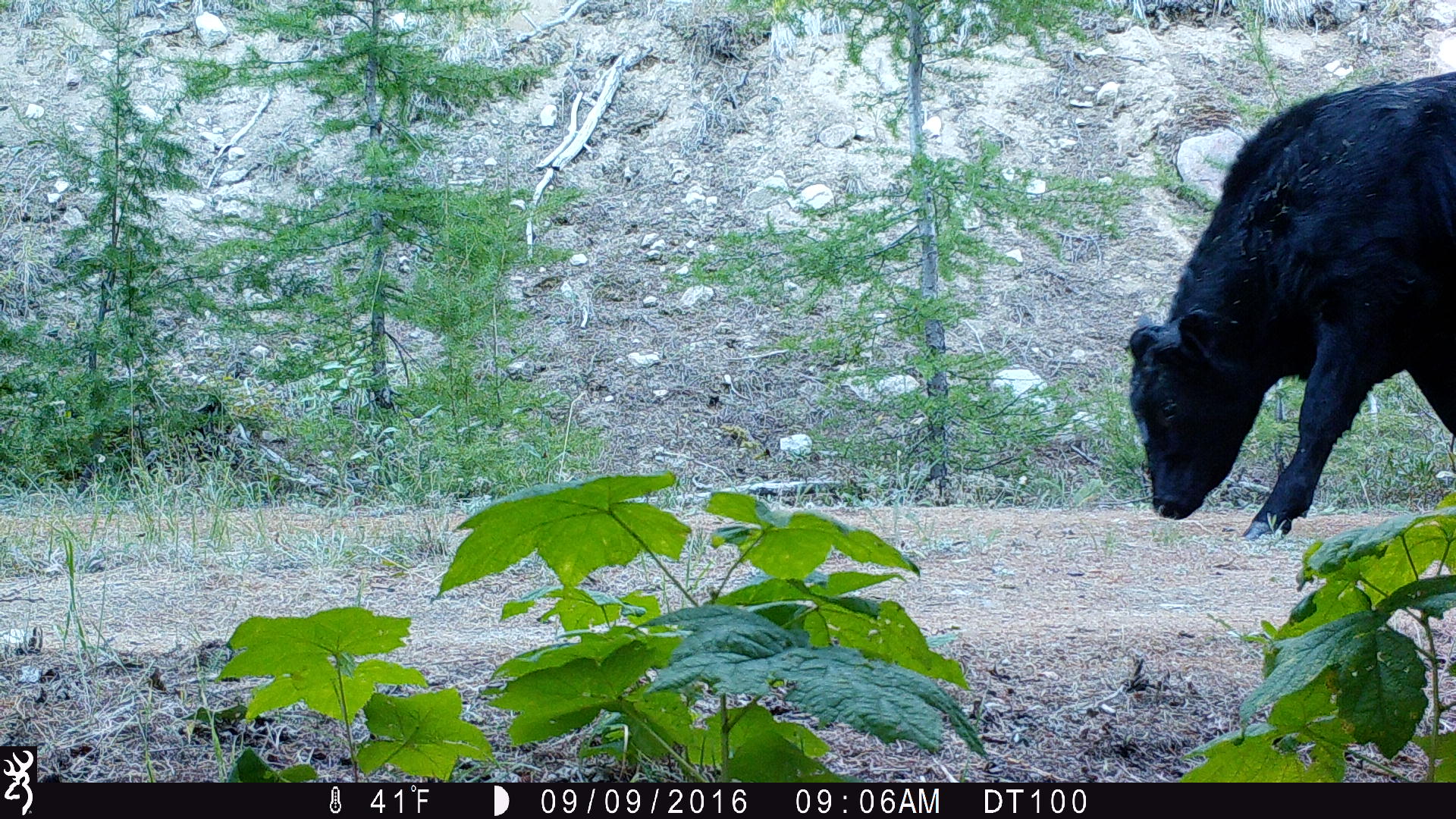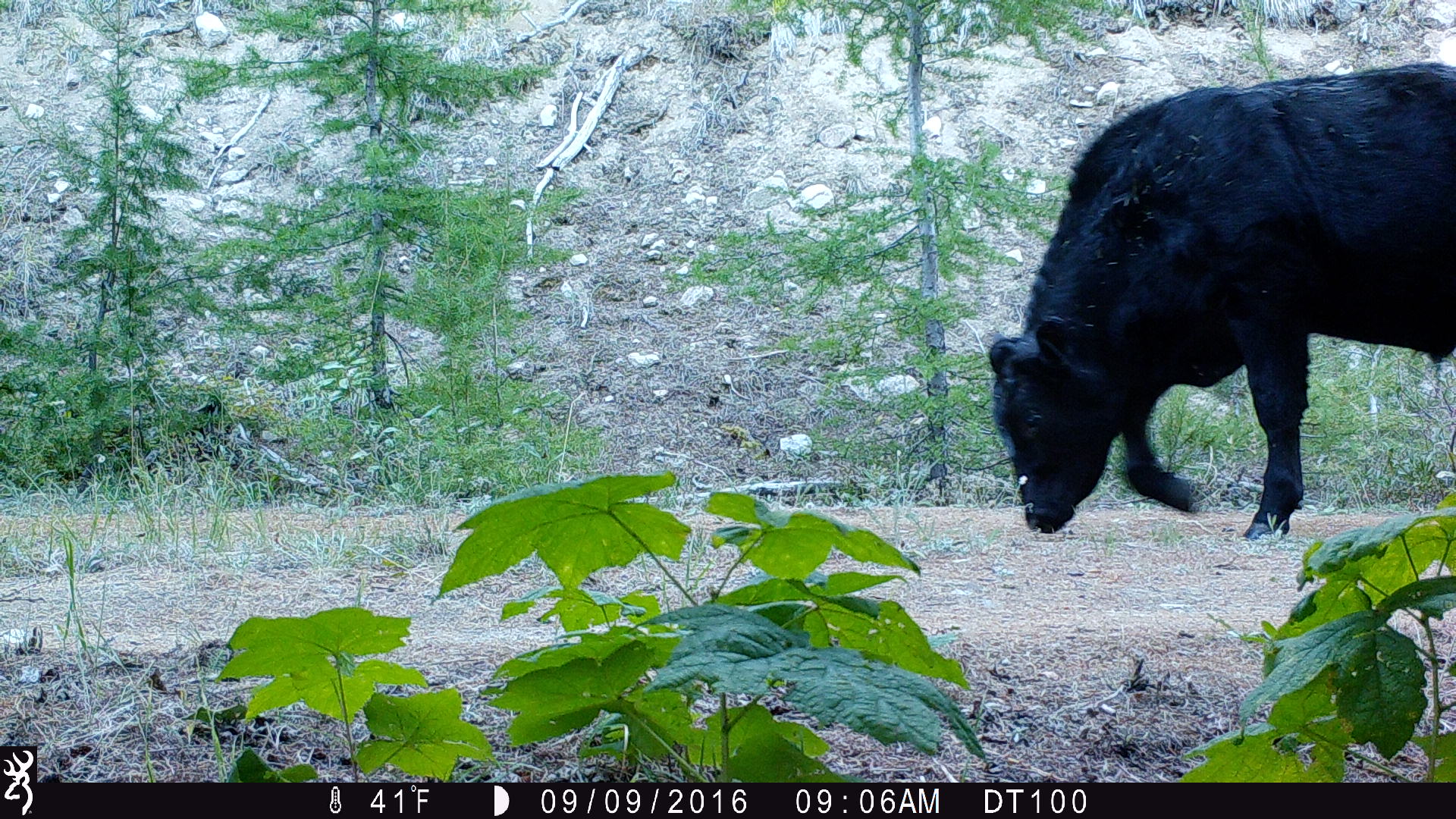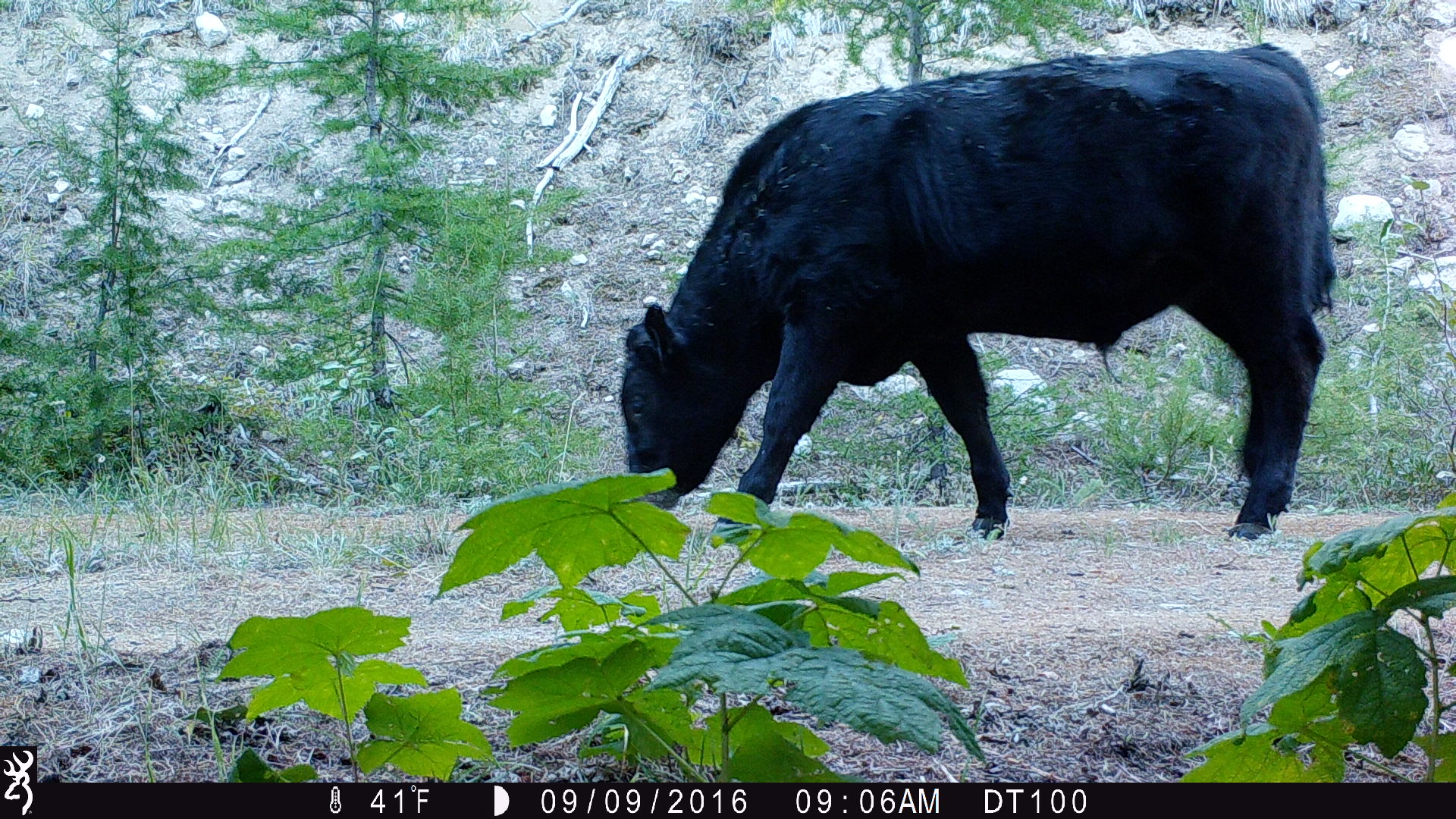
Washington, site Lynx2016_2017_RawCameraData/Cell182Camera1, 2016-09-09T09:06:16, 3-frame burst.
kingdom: Animalia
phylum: Chordata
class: Mammalia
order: Artiodactyla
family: Bovidae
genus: Bos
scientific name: Bos taurus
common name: domestic cattle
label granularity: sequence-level